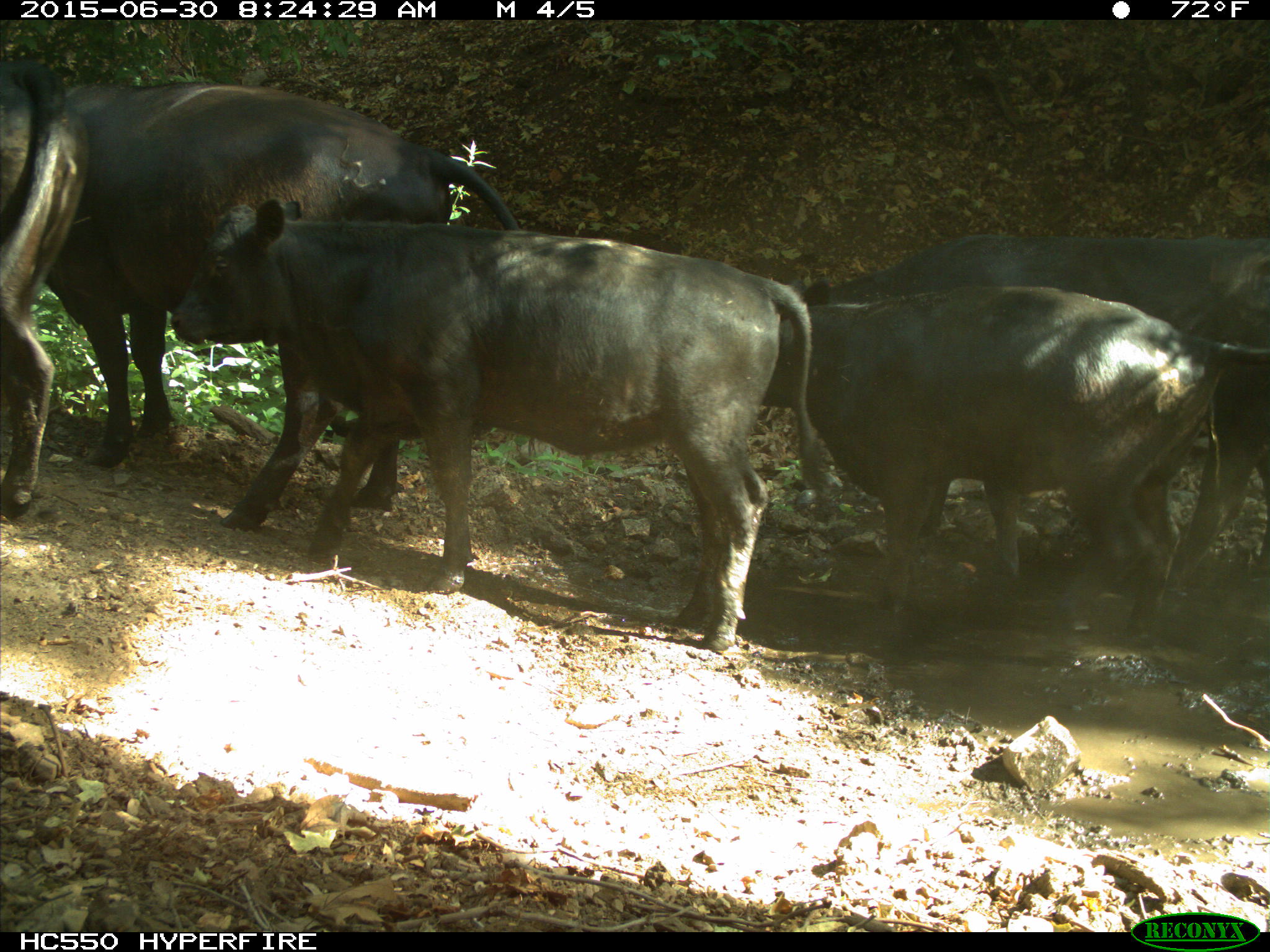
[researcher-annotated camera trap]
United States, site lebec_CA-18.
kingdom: Animalia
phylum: Chordata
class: Mammalia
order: Artiodactyla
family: Bovidae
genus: Bos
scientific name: Bos taurus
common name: domestic cow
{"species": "Bos taurus (domestic cow)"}